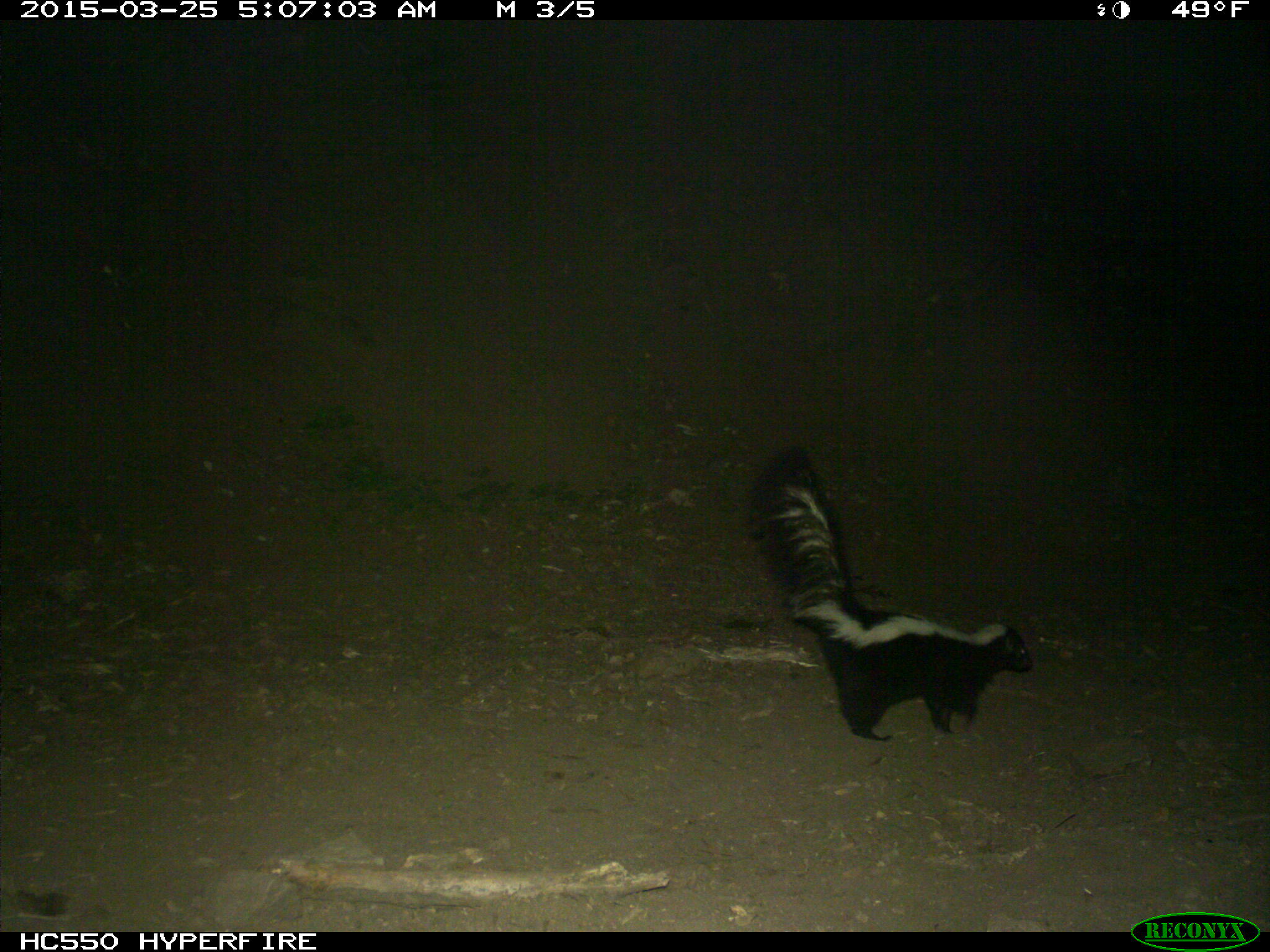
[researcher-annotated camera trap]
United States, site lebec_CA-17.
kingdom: Animalia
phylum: Chordata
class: Mammalia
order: Carnivora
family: Mephitidae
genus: Mephitis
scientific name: Mephitis mephitis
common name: striped skunk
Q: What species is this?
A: Mephitis mephitis (striped skunk).